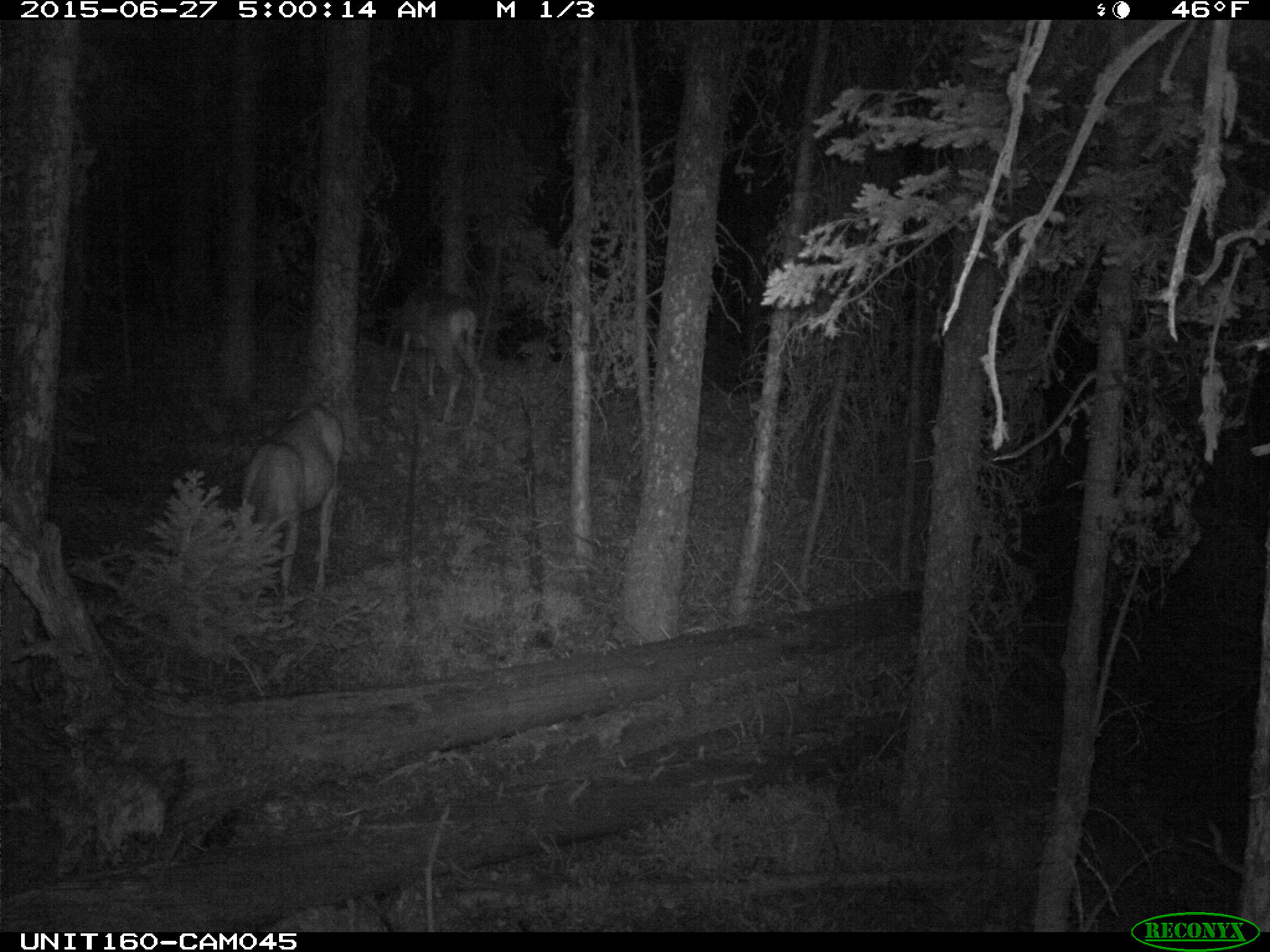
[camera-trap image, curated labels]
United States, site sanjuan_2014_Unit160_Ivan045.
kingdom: Animalia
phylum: Chordata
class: Mammalia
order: Artiodactyla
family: Cervidae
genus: Odocoileus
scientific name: Odocoileus hemionus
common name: mule deer